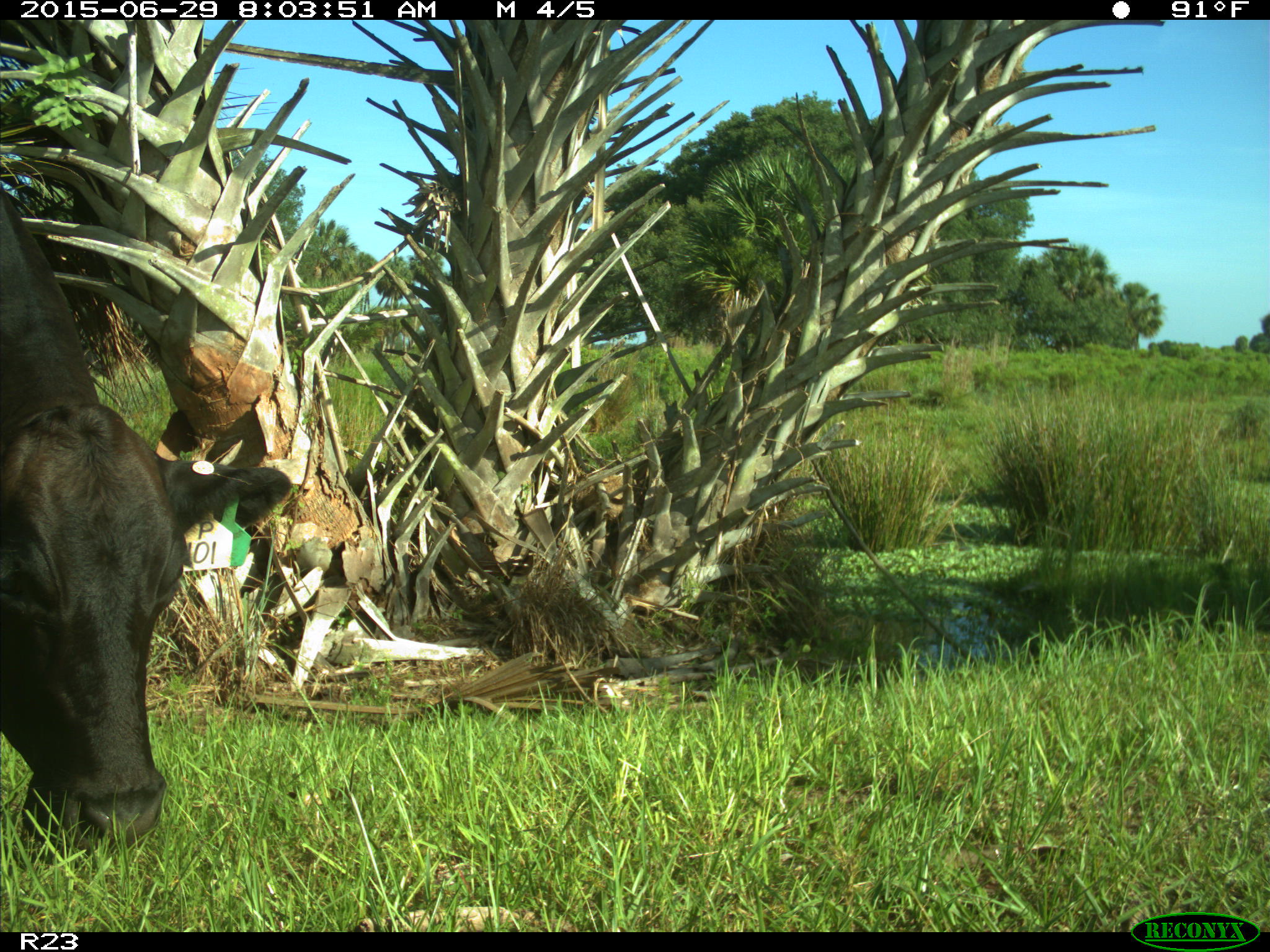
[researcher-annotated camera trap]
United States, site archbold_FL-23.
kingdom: Animalia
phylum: Chordata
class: Mammalia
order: Artiodactyla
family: Bovidae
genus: Bos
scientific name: Bos taurus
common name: domestic cow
Bos taurus (domestic cow).